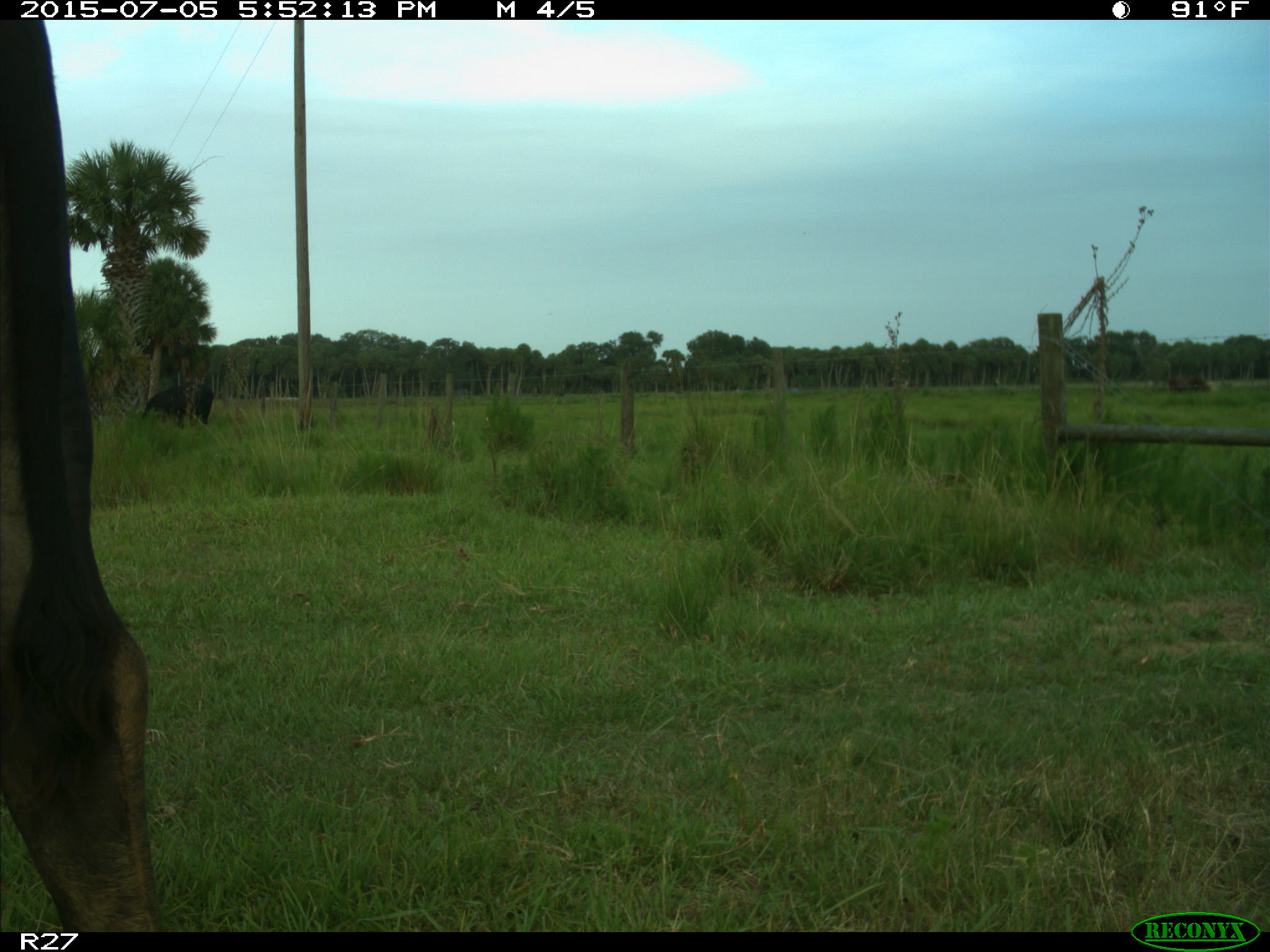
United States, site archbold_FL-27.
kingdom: Animalia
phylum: Chordata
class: Mammalia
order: Artiodactyla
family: Bovidae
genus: Bos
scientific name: Bos taurus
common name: domestic cow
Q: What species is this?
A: Bos taurus (domestic cow).